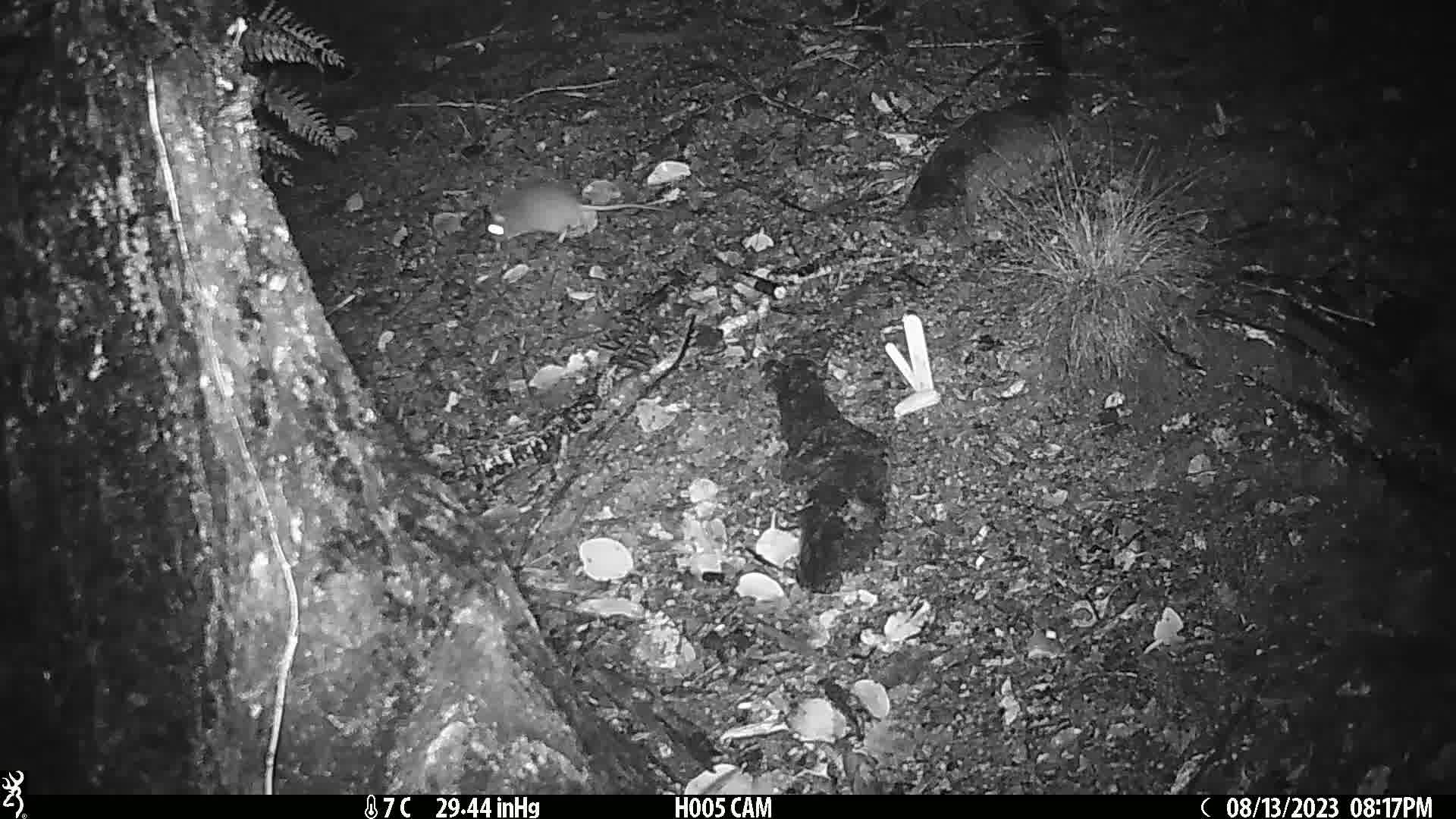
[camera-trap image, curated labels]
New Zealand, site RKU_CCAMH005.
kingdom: Animalia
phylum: Chordata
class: Mammalia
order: Rodentia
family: Muridae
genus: Rattus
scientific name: Rattus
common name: rat